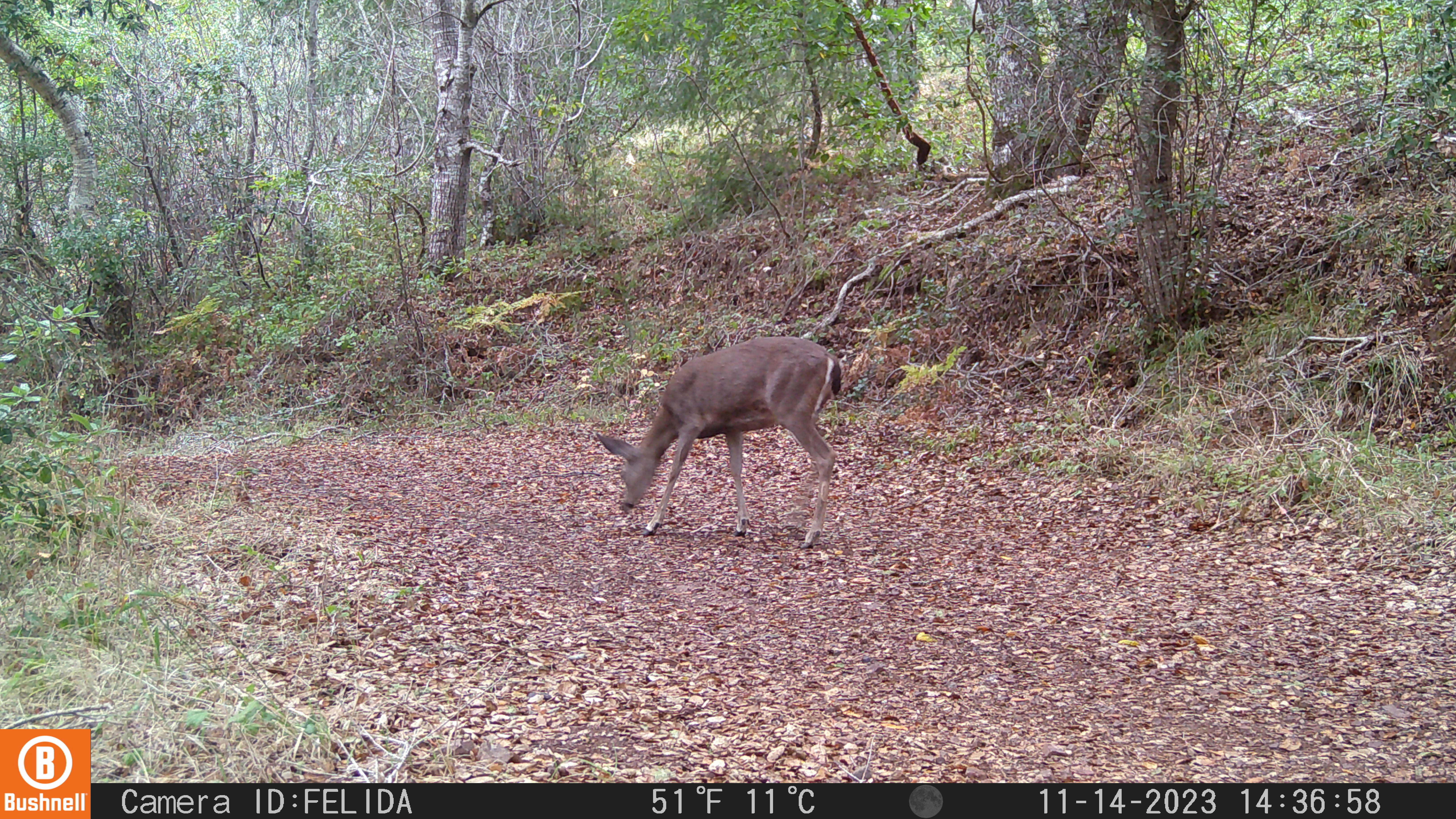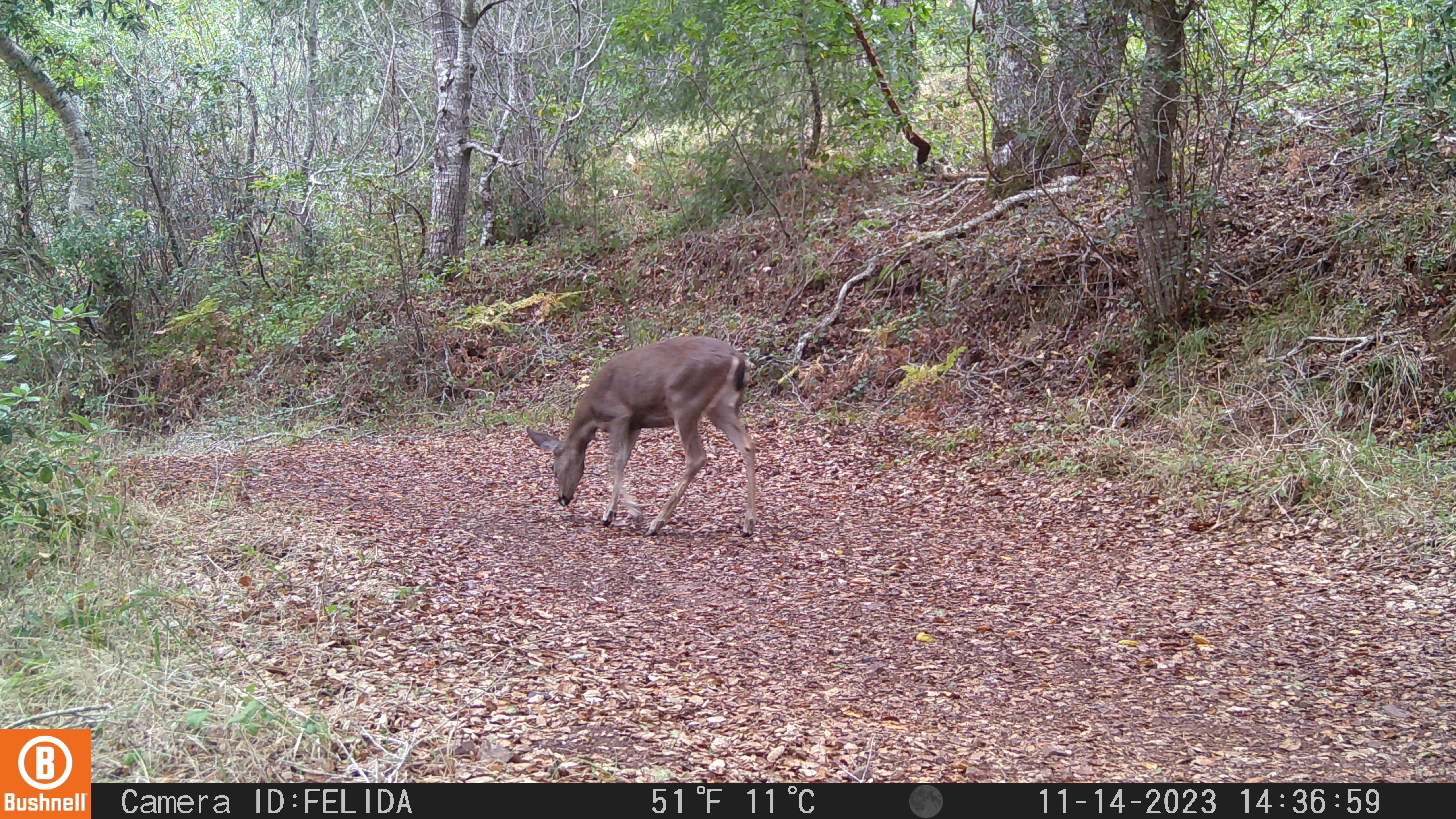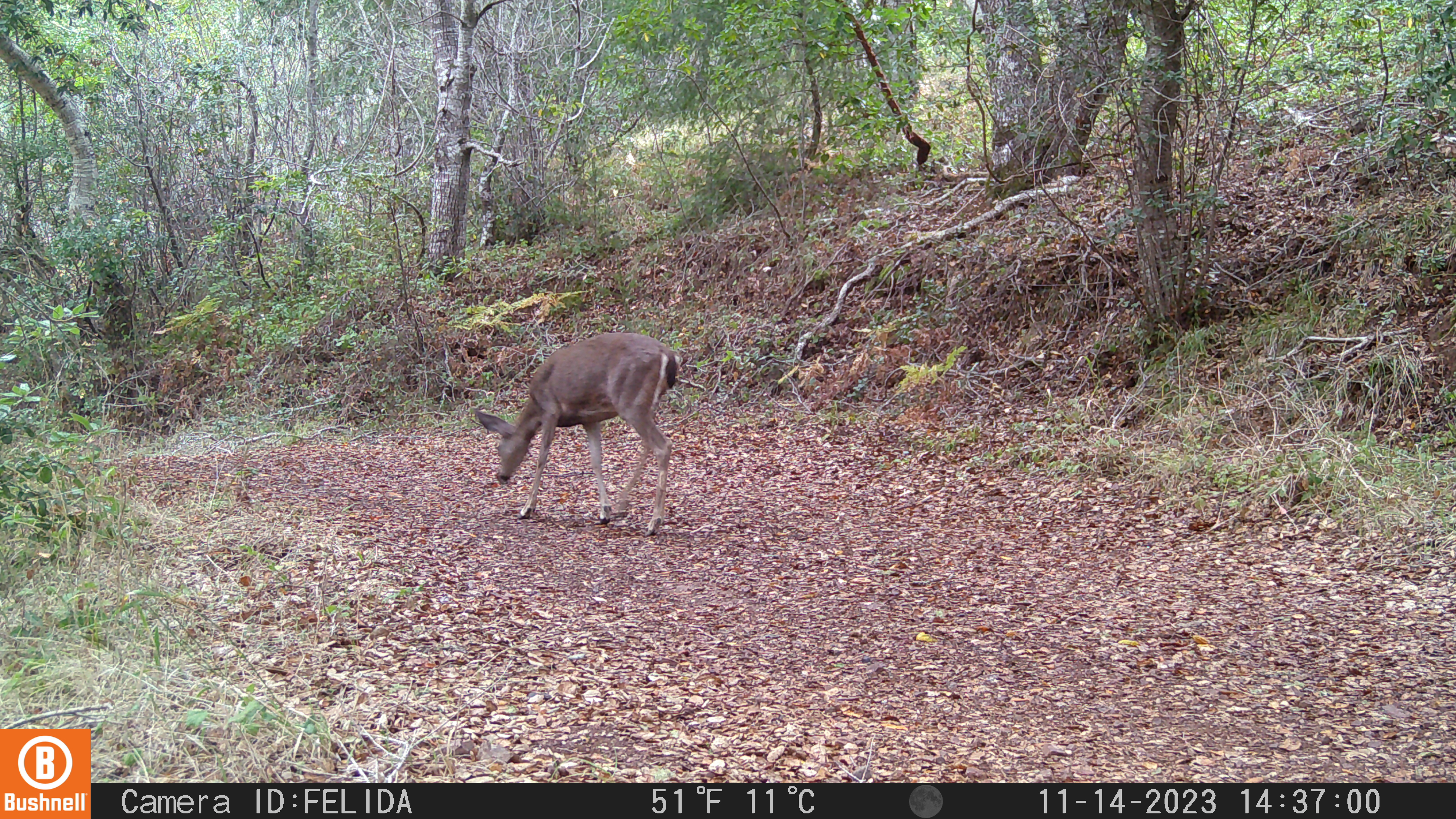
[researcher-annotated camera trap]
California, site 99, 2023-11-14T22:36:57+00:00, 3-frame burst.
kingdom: Animalia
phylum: Chordata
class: Mammalia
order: Artiodactyla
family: Cervidae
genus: Odocoileus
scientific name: Odocoileus hemionus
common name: mule deer